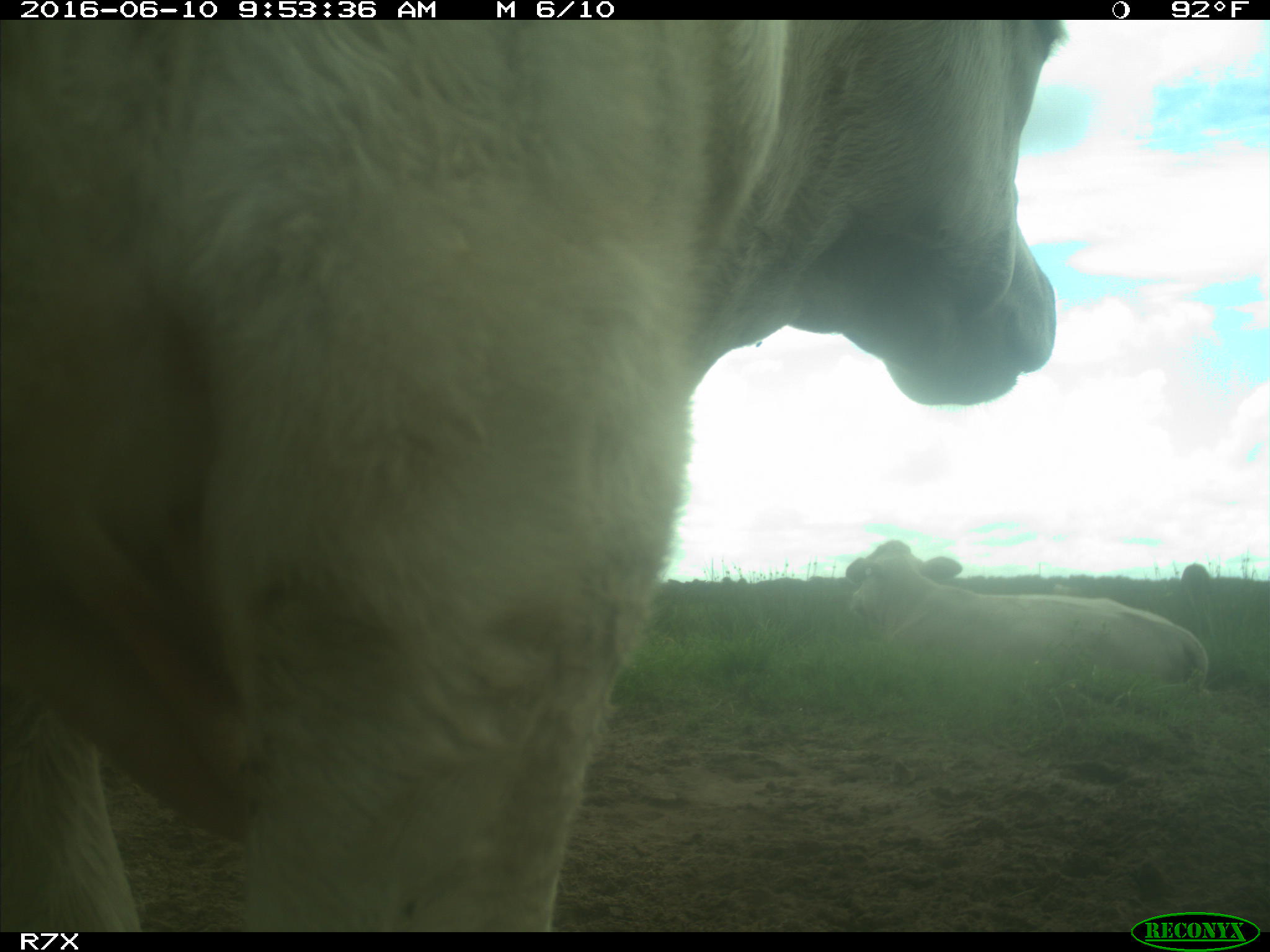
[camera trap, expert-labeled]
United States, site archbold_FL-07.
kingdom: Animalia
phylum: Chordata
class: Mammalia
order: Artiodactyla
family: Bovidae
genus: Bos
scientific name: Bos taurus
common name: domestic cow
Bos taurus (domestic cow).